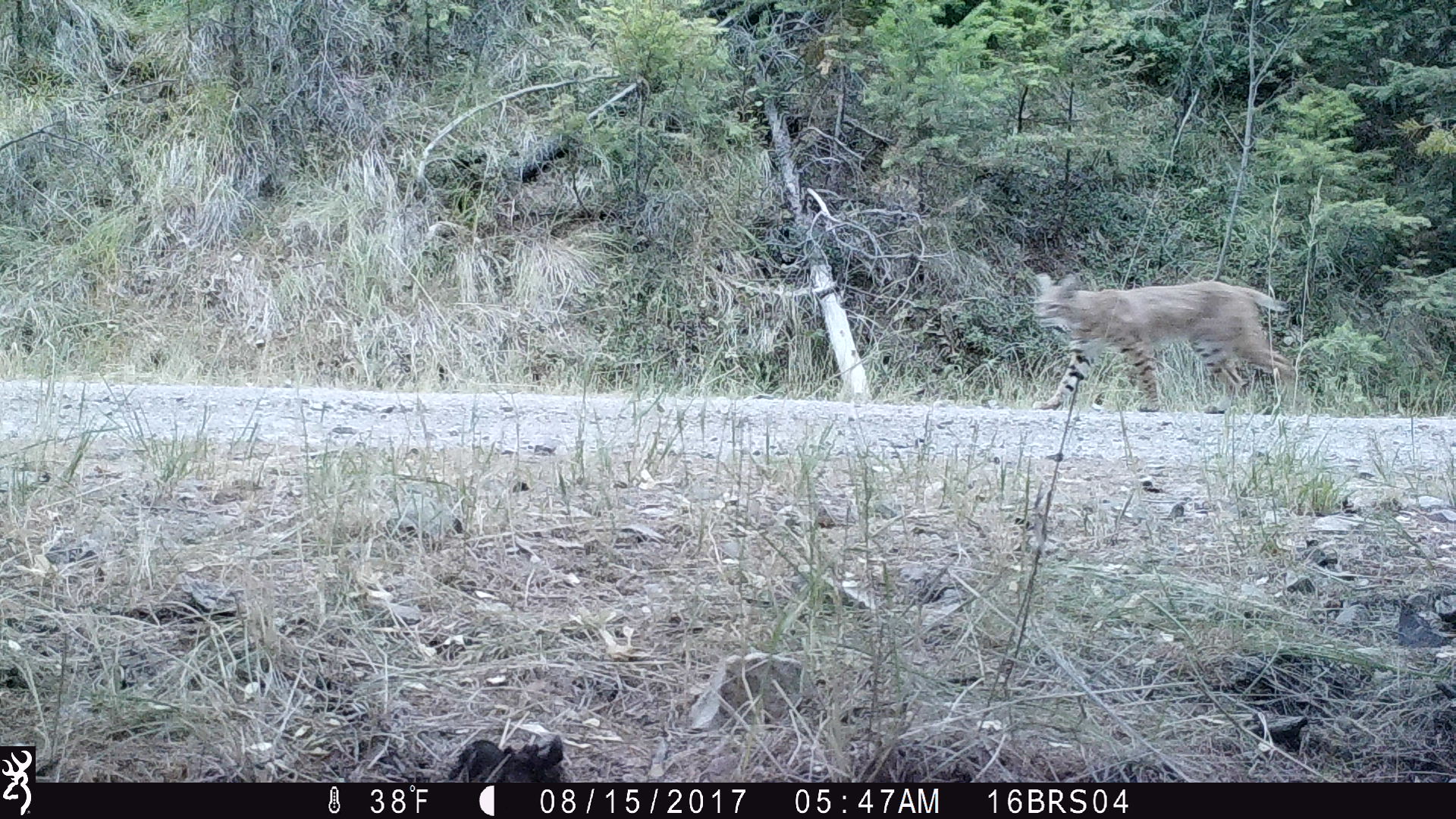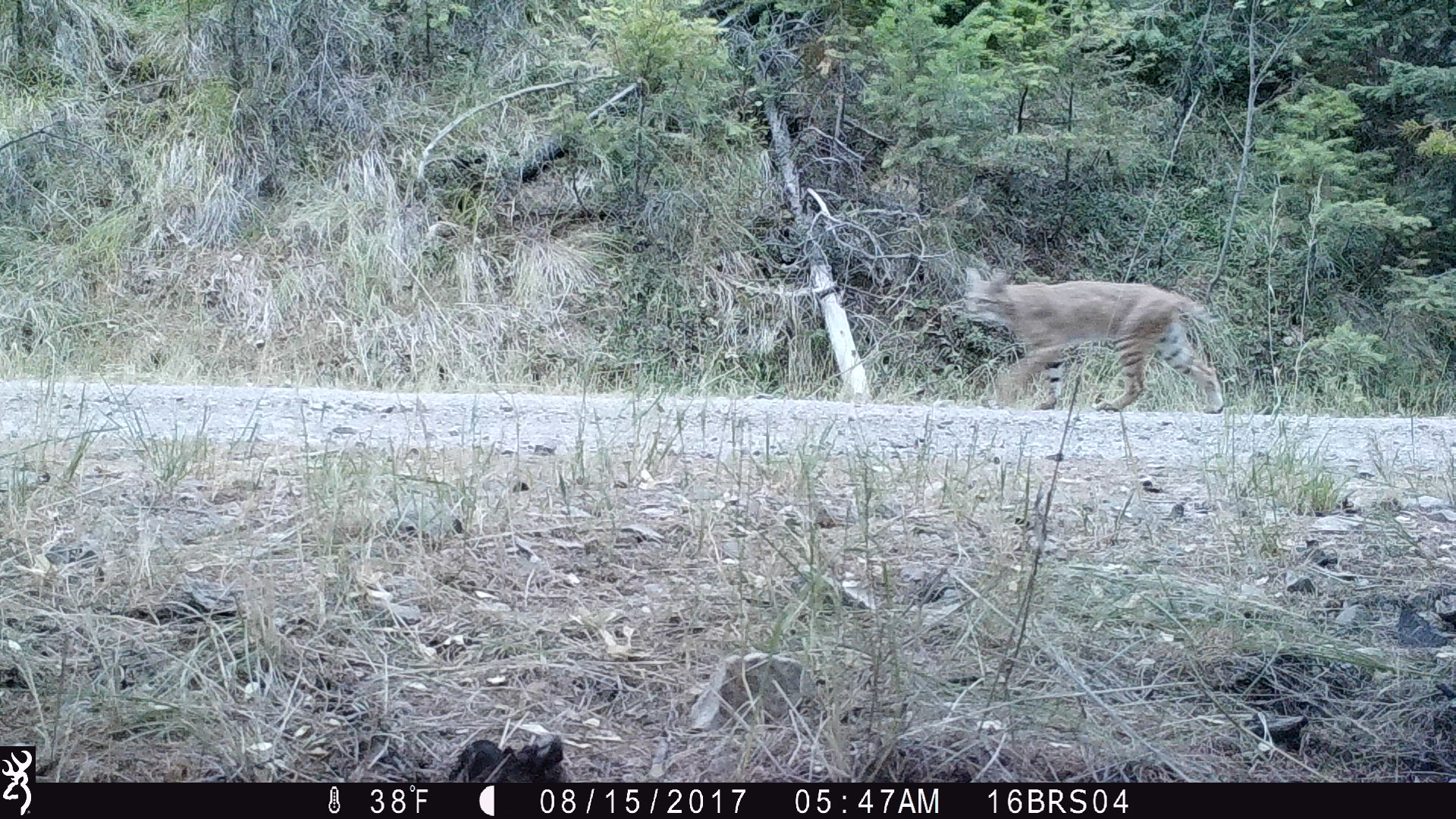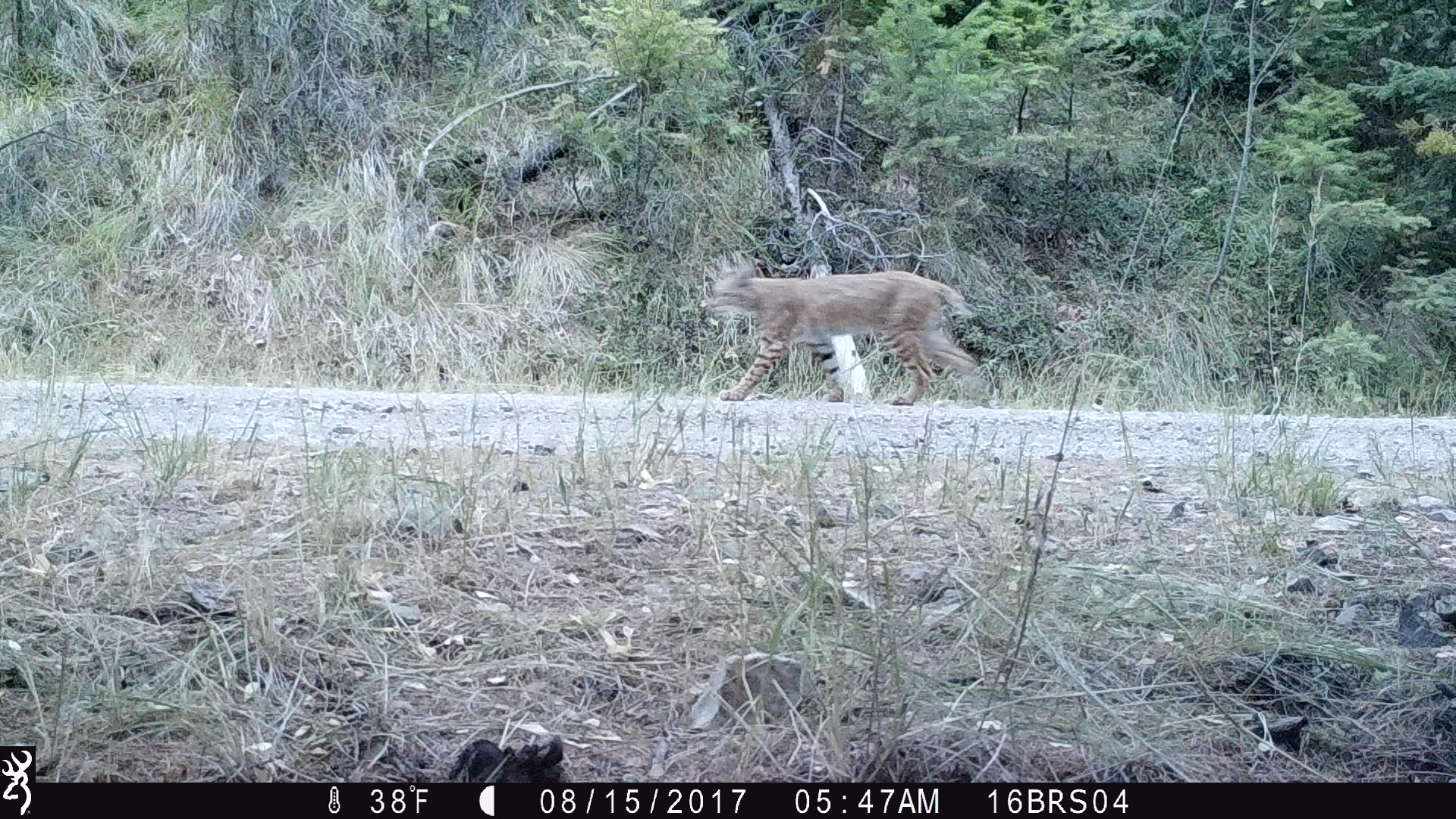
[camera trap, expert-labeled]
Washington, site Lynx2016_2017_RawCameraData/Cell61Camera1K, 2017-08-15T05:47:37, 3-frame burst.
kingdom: Animalia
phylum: Chordata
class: Mammalia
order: Carnivora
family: Felidae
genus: Lynx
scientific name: Lynx rufus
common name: bobcat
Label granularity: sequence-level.